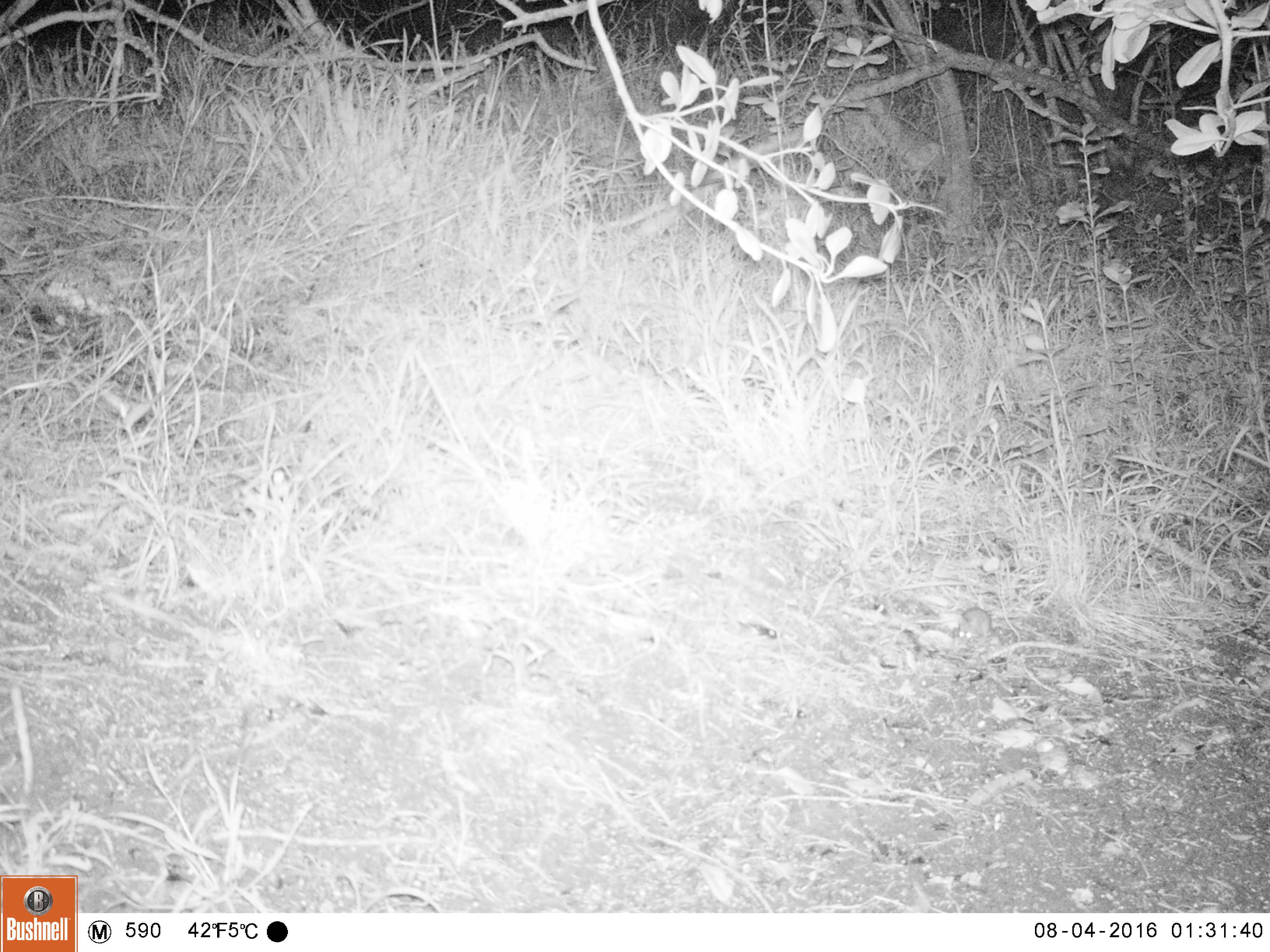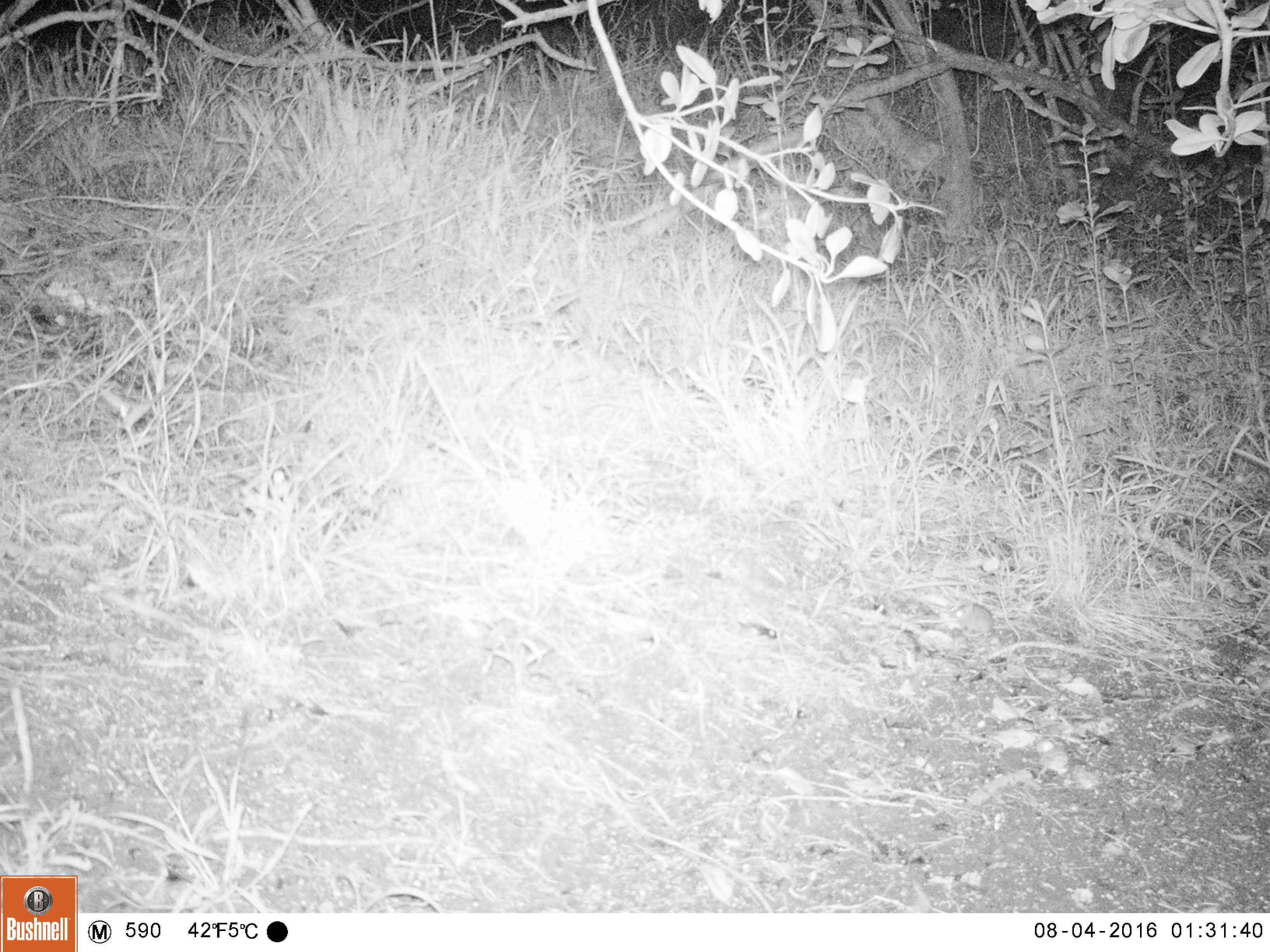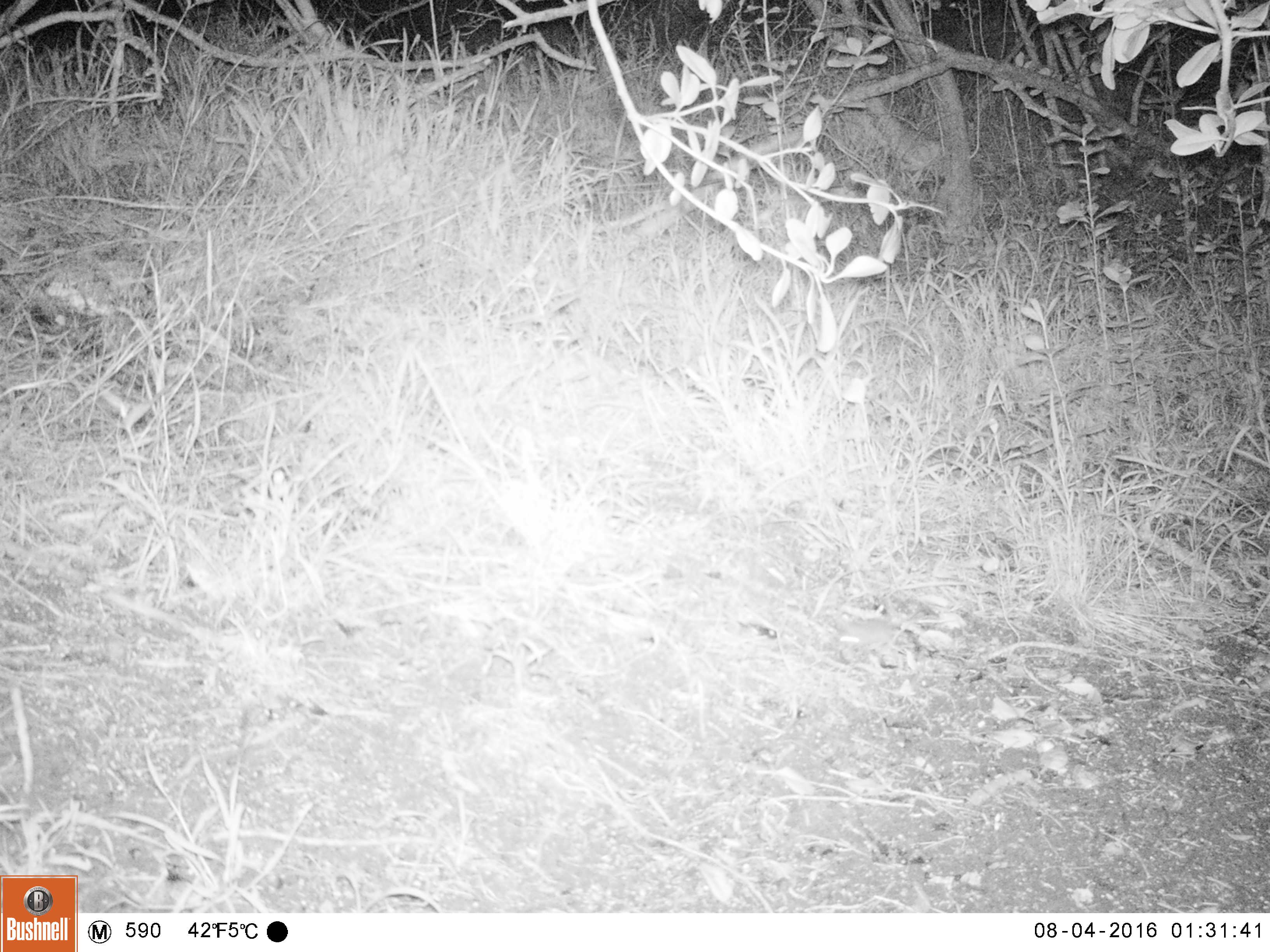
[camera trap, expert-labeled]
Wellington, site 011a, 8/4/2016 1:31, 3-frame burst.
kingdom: Animalia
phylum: Chordata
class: Mammalia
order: Rodentia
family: Muridae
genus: Mus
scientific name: Mus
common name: mouse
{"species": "mouse (Mus)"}